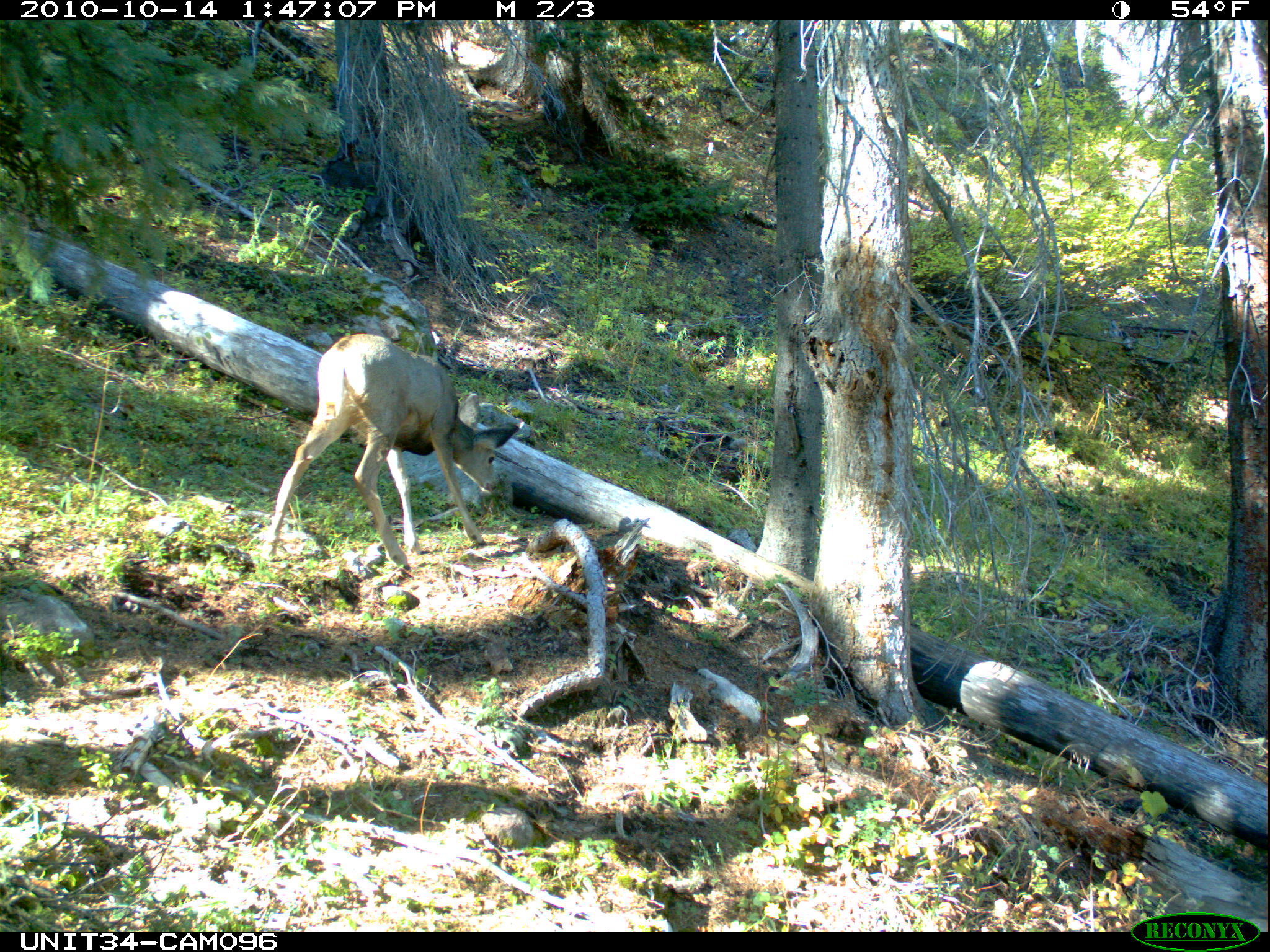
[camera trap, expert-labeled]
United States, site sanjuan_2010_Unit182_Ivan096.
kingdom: Animalia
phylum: Chordata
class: Mammalia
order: Artiodactyla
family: Cervidae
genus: Odocoileus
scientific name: Odocoileus hemionus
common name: mule deer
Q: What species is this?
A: Odocoileus hemionus (mule deer).